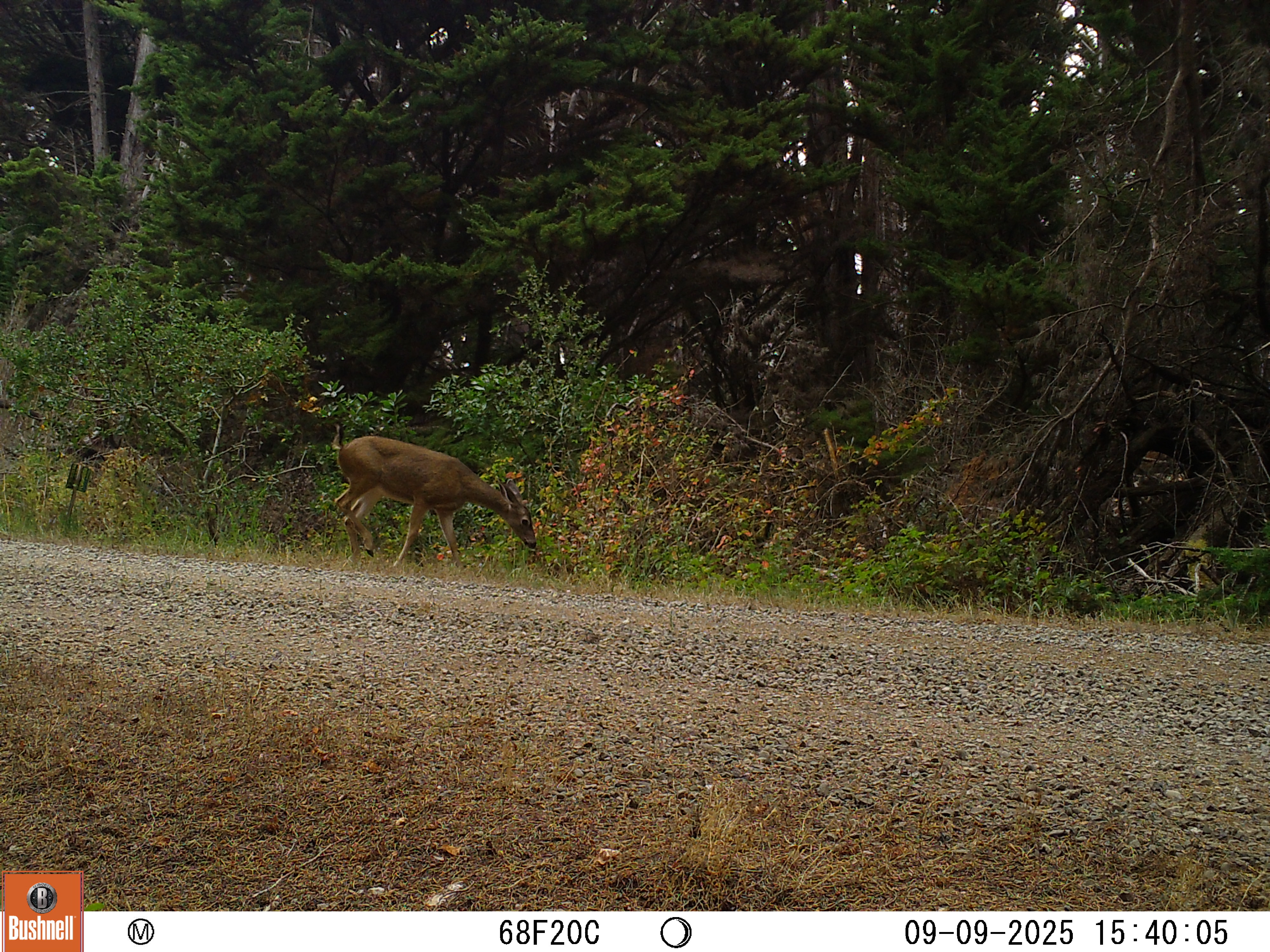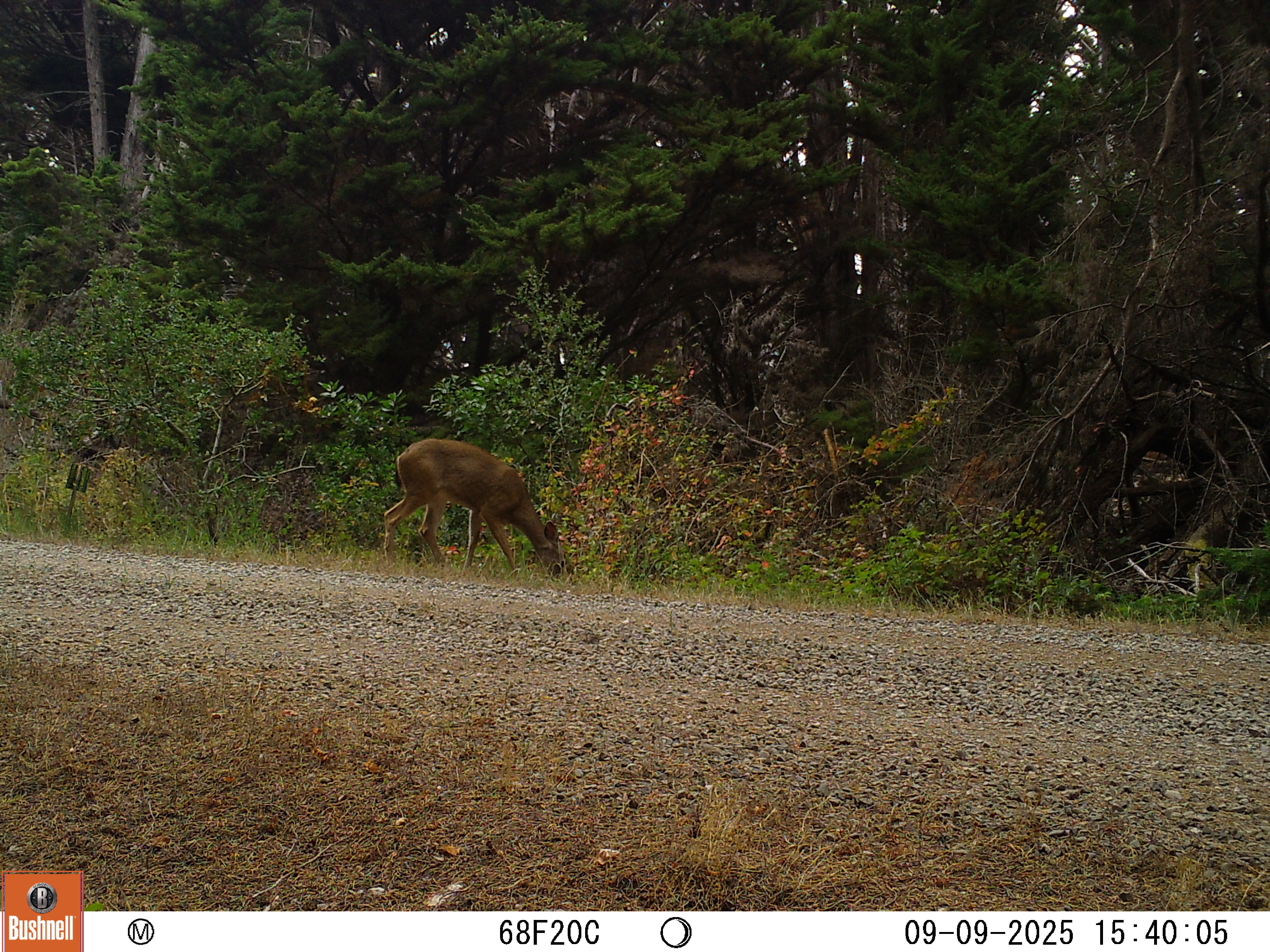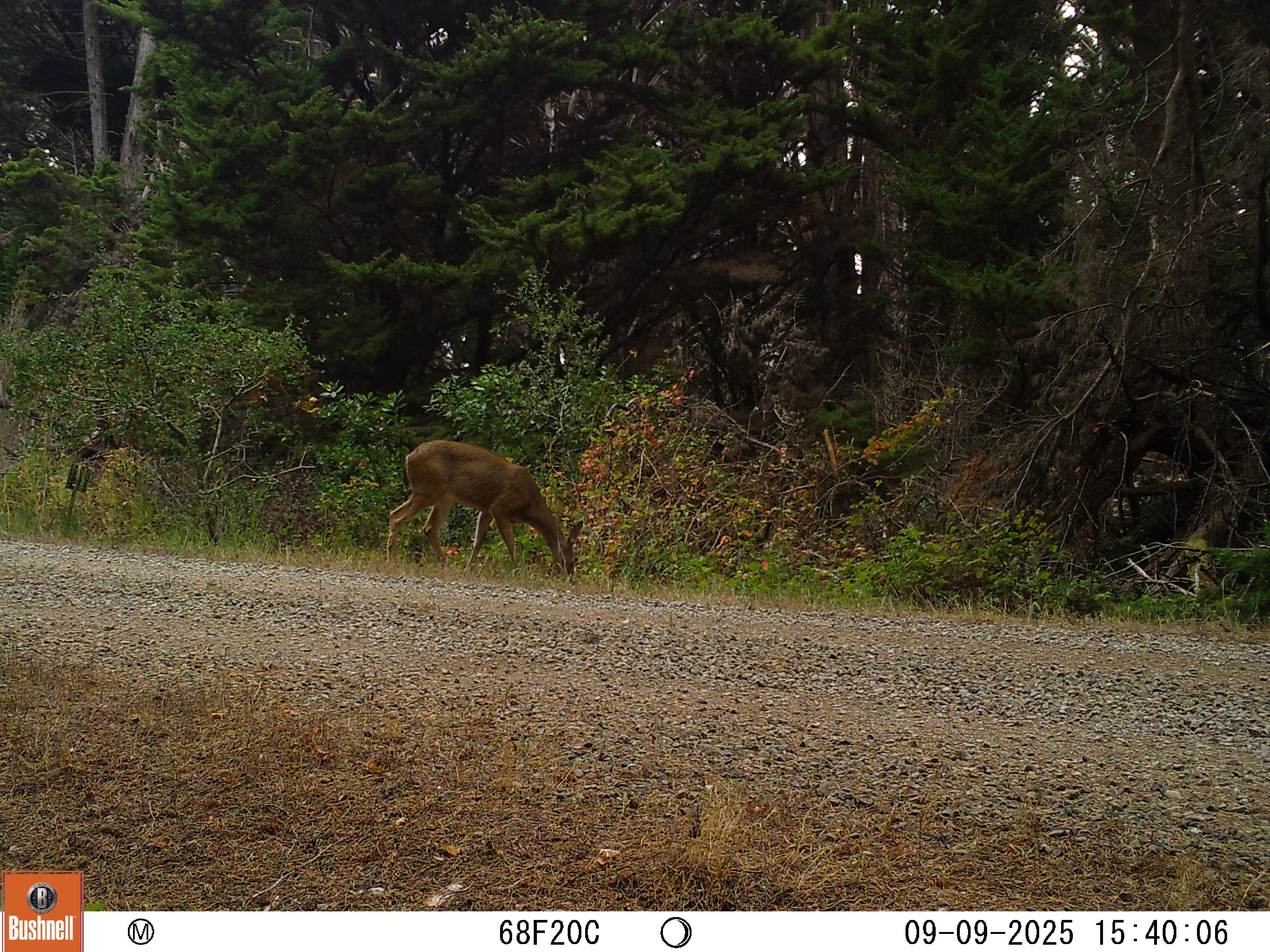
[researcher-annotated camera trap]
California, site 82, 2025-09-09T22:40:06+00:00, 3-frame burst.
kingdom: Animalia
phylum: Chordata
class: Mammalia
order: Artiodactyla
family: Cervidae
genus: Odocoileus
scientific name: Odocoileus hemionus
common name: mule deer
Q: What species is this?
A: Mule deer (Odocoileus hemionus).